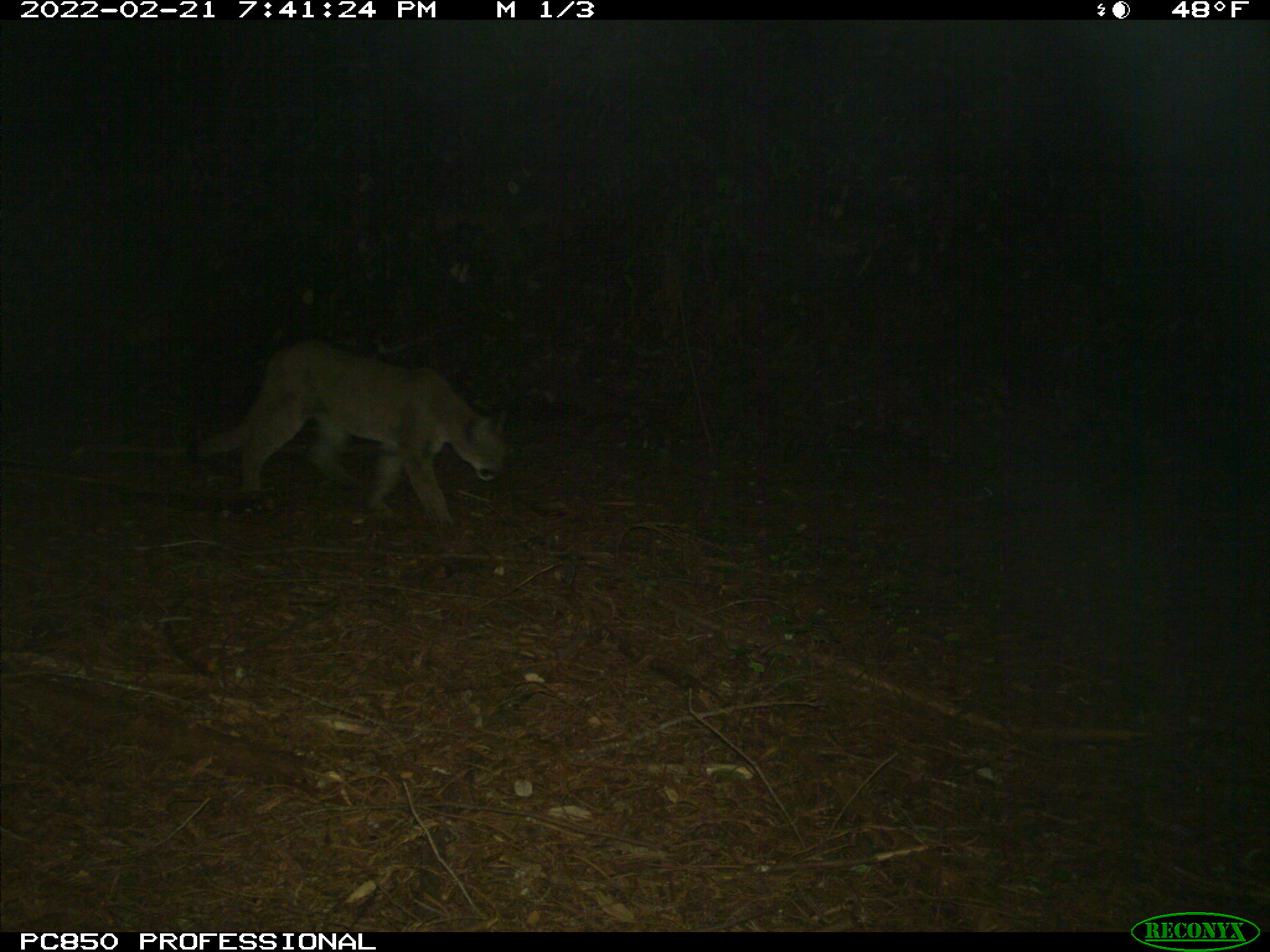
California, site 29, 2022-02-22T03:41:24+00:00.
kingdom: Animalia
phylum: Chordata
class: Mammalia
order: Carnivora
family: Felidae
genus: Puma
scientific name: Puma concolor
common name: puma